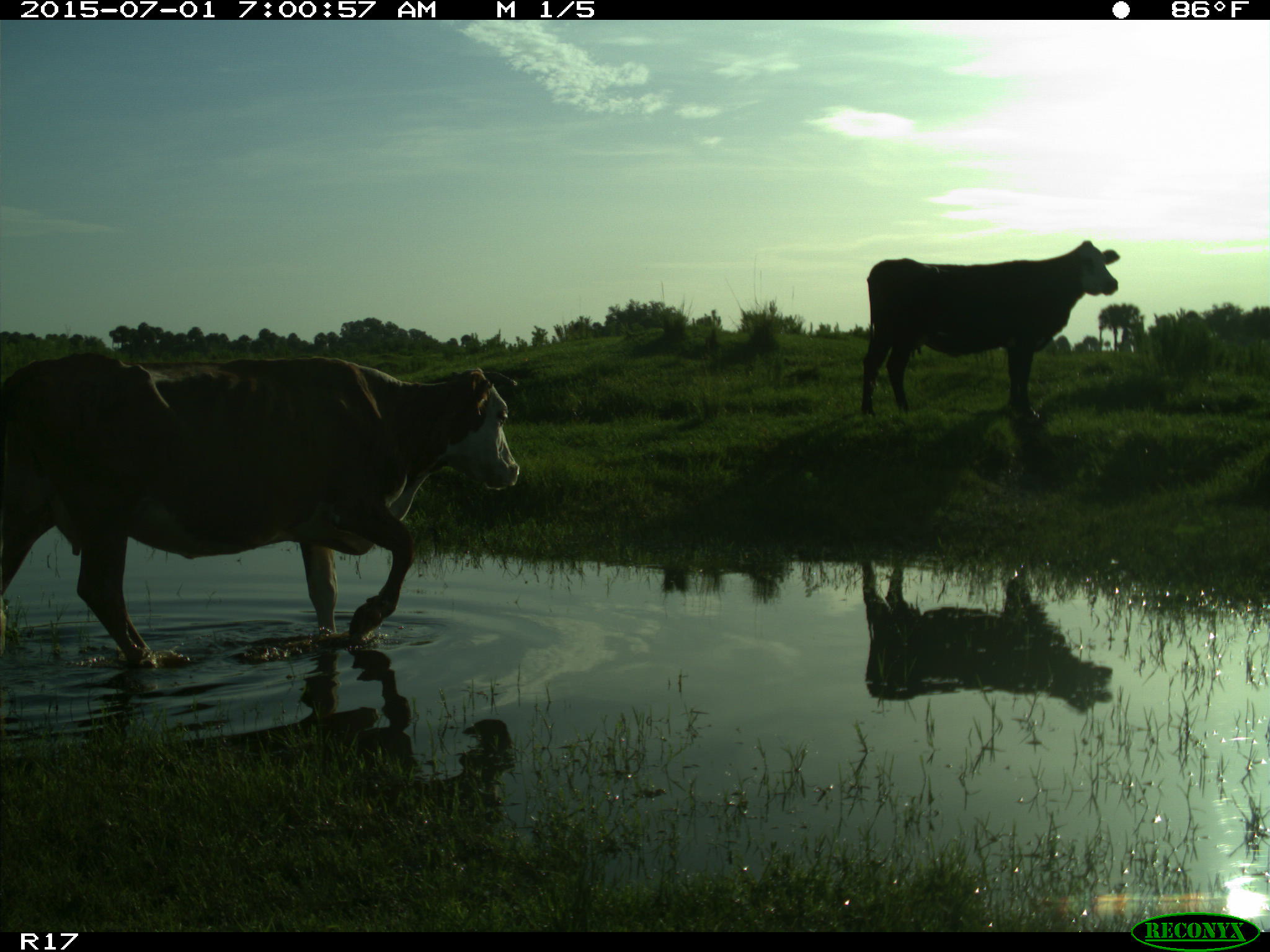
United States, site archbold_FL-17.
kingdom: Animalia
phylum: Chordata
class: Mammalia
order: Artiodactyla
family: Bovidae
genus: Bos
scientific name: Bos taurus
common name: domestic cow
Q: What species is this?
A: Bos taurus (domestic cow).